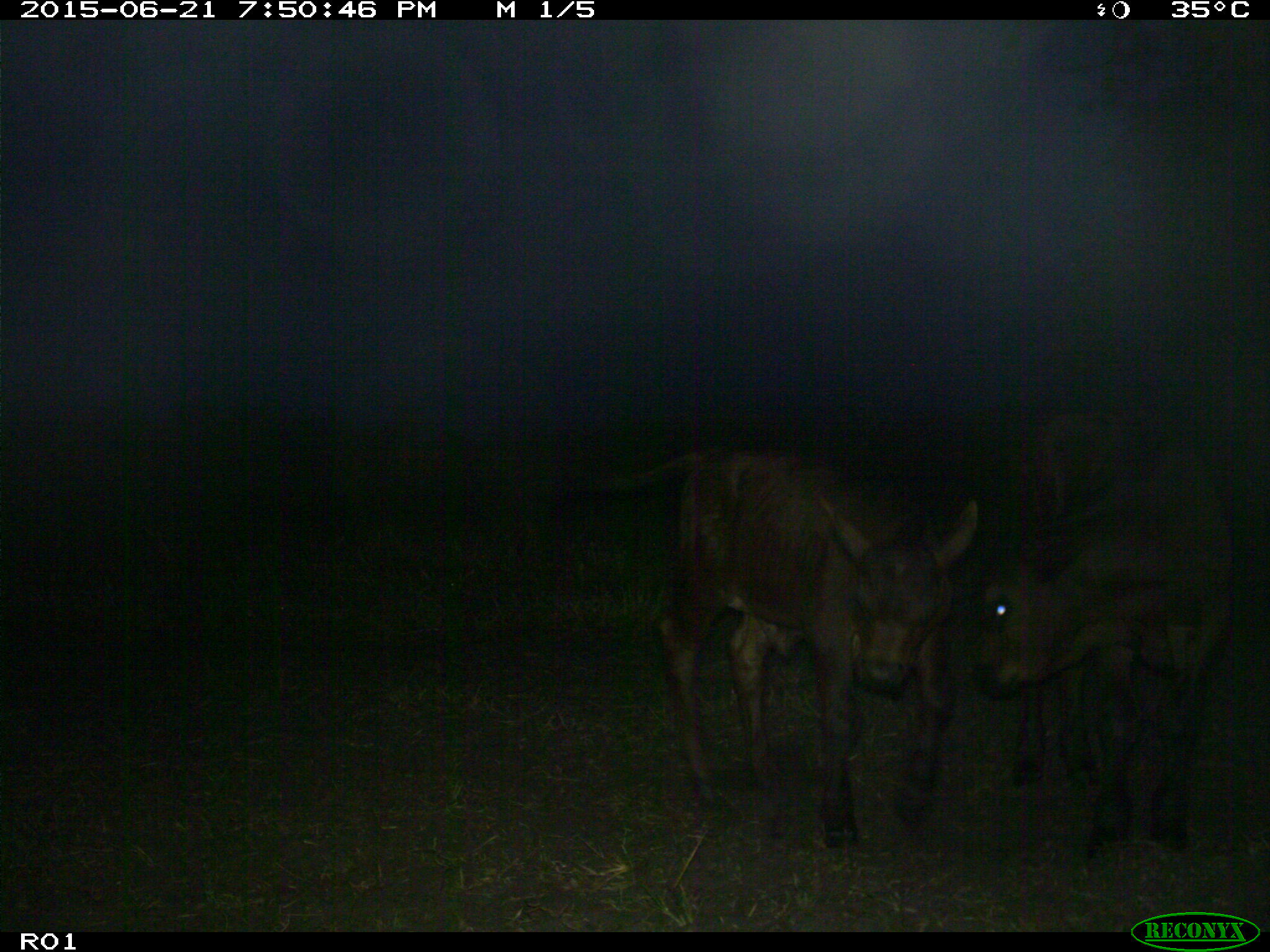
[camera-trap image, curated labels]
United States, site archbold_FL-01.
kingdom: Animalia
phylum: Chordata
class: Mammalia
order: Artiodactyla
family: Bovidae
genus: Bos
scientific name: Bos taurus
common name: domestic cow